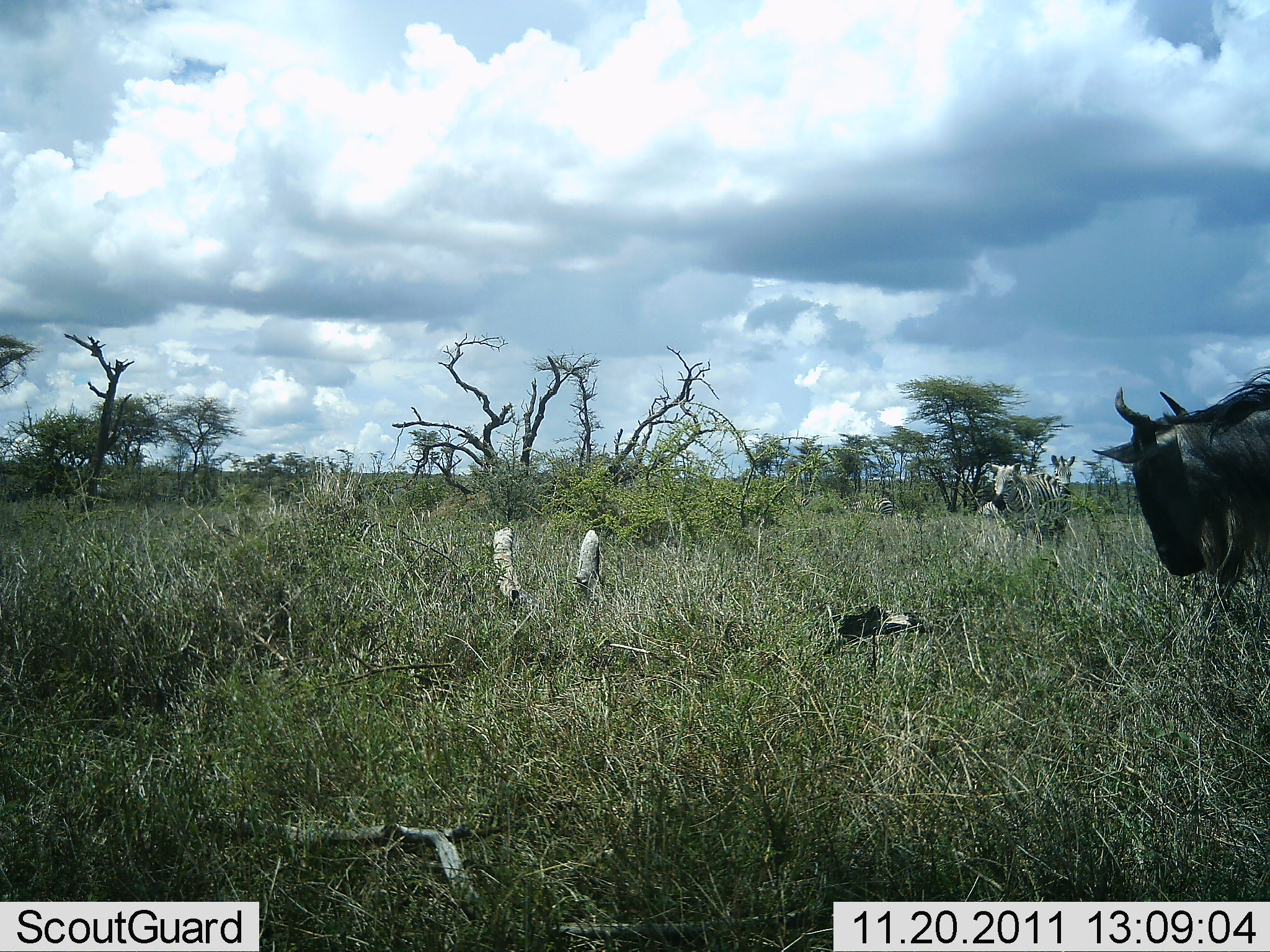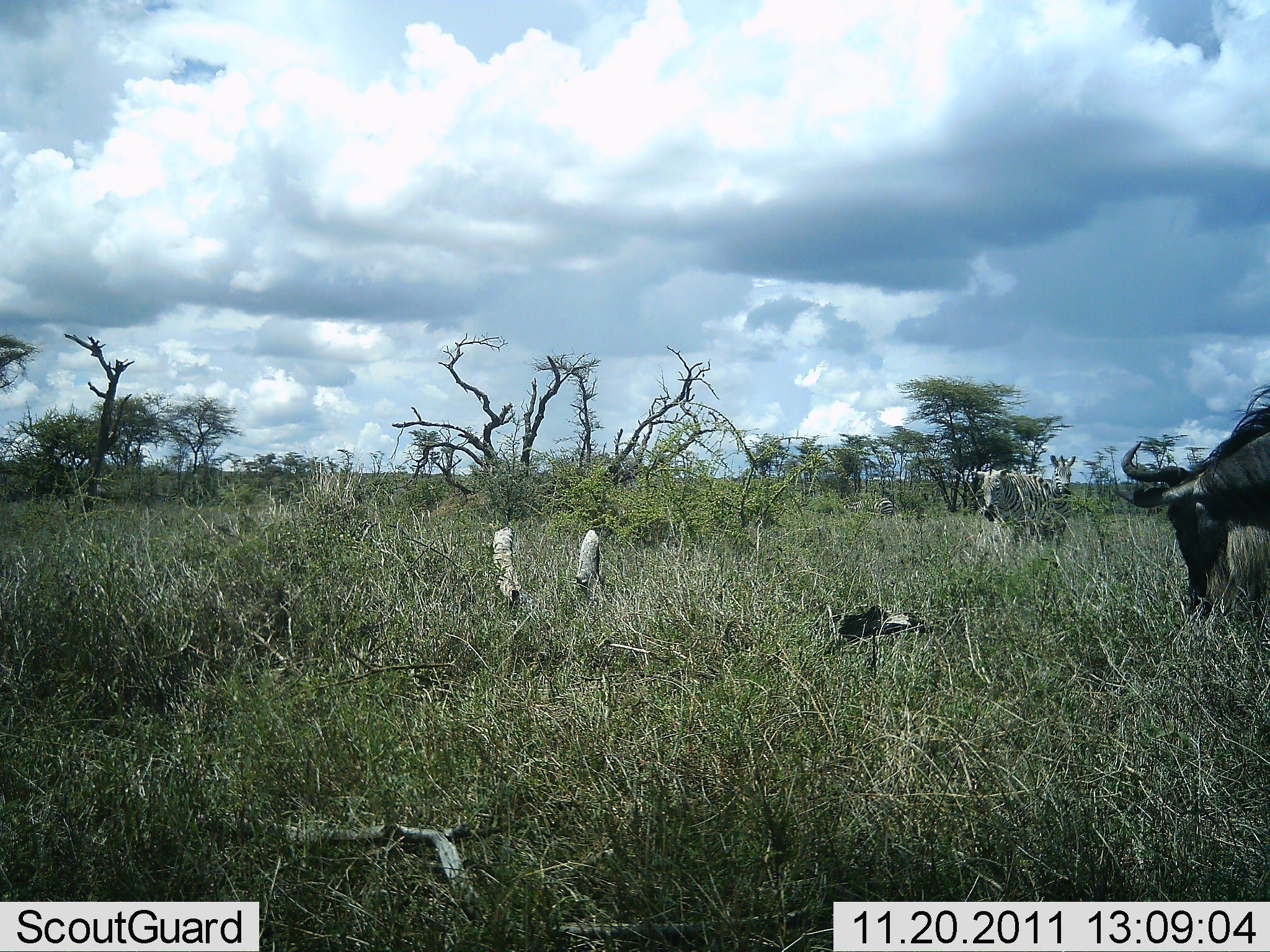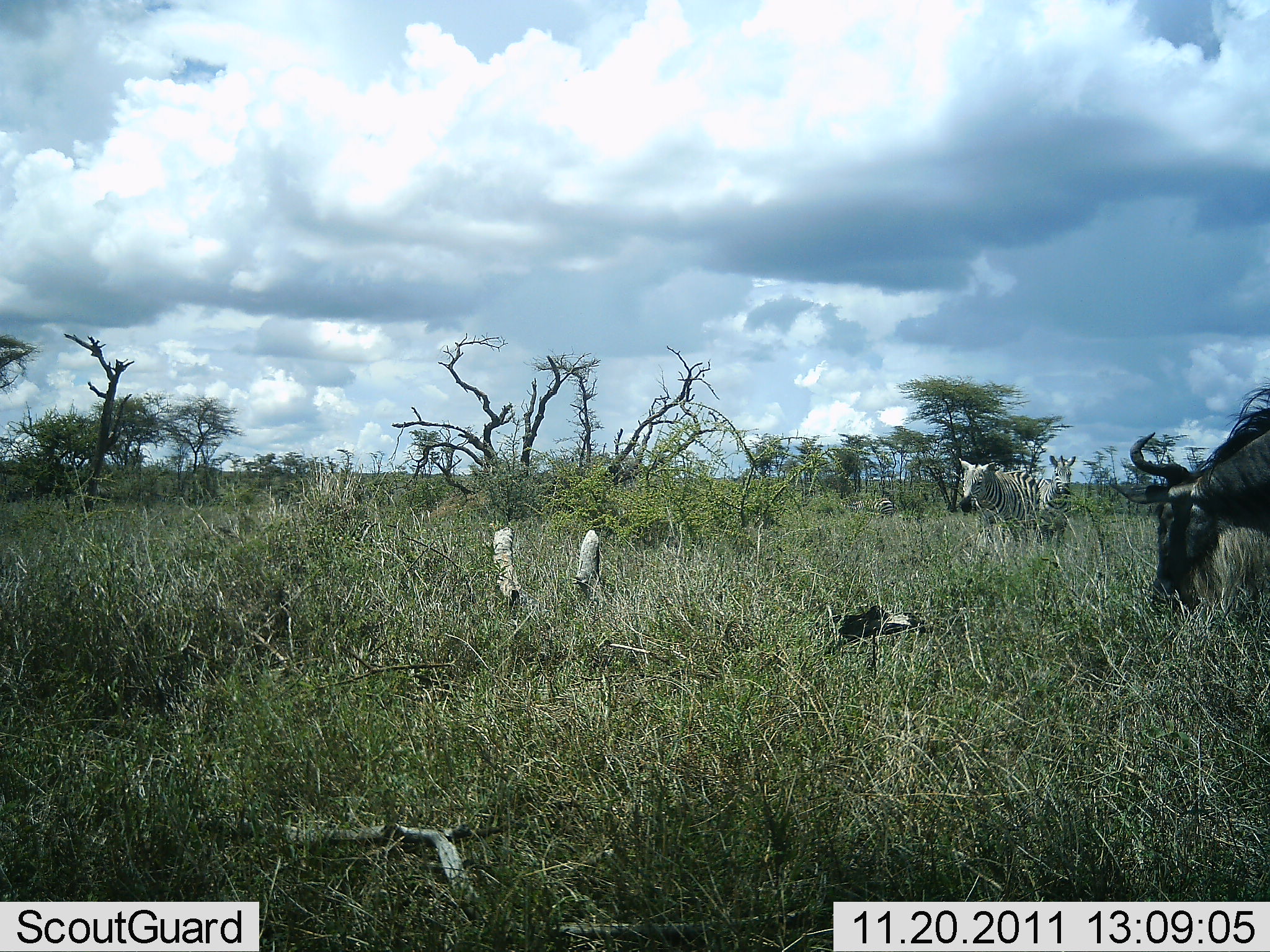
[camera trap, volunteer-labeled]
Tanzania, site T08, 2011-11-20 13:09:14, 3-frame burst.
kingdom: Animalia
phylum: Chordata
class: Mammalia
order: Artiodactyla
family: Bovidae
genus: Connochaetes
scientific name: Connochaetes taurinus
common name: blue wildebeest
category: wildebeest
Wildebeest (blue wildebeest) (Connochaetes taurinus), count 1. Behavior (volunteer vote fractions): standing 27%, resting 0%, moving 13%, interacting 0%. Young present (vote fraction): 0%. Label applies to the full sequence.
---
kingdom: Animalia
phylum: Chordata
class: Mammalia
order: Perissodactyla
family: Equidae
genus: Equus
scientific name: Equus quagga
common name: plains zebra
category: zebra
Zebra (plains zebra) (Equus quagga), count 2. Behavior (volunteer vote fractions): standing 69%, resting 0%, moving 46%, interacting 0%. Young present (vote fraction): 0%. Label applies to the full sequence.